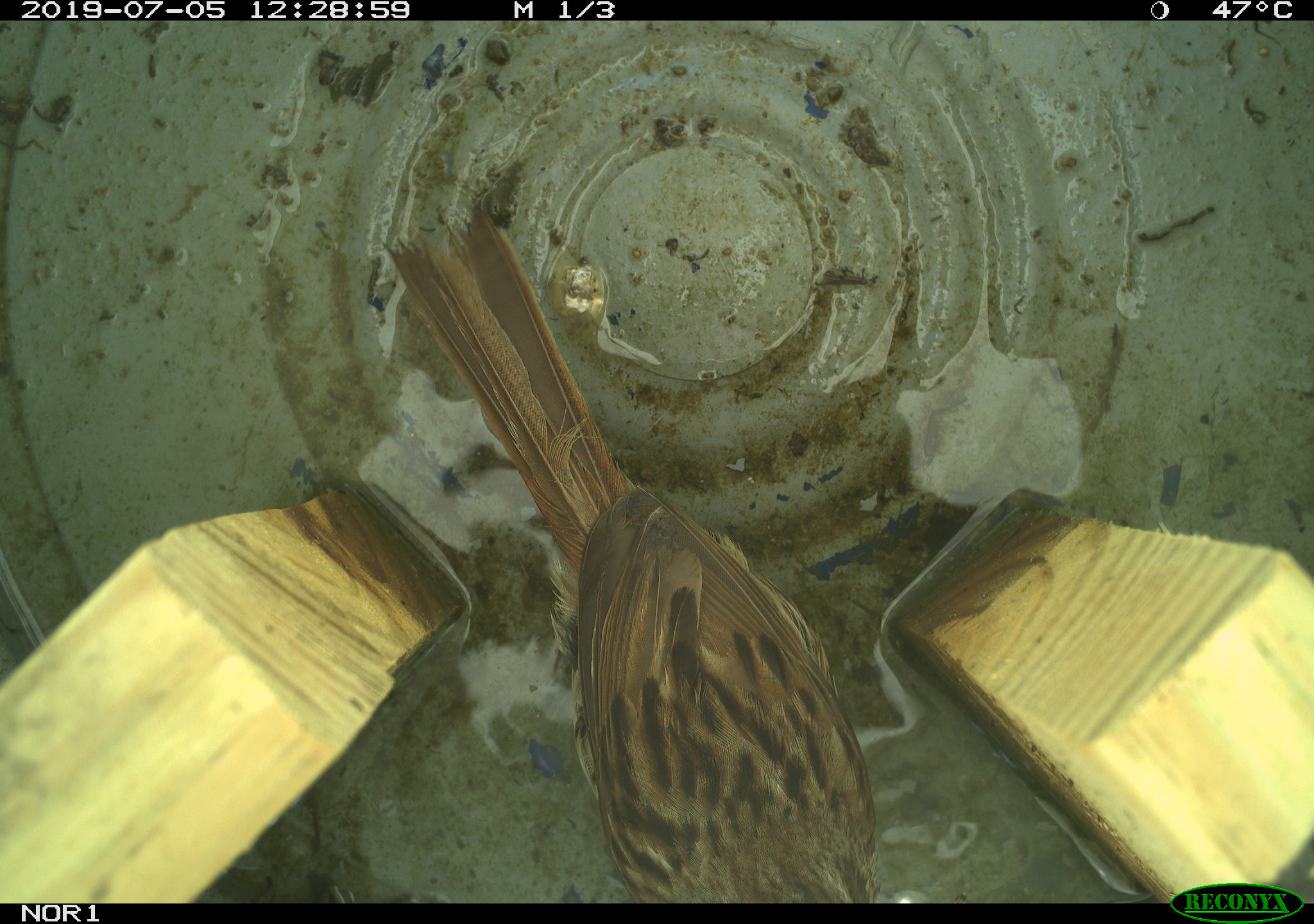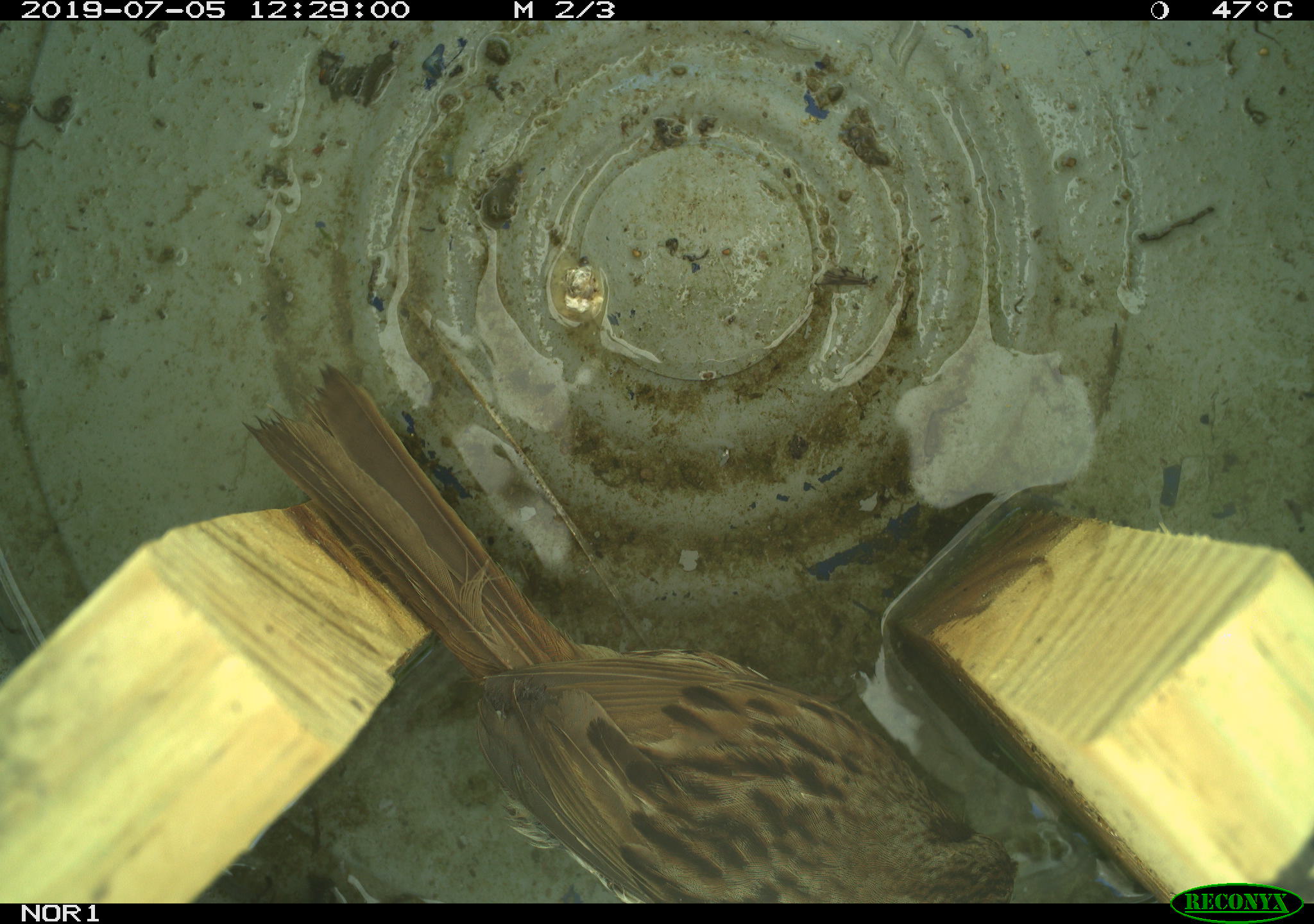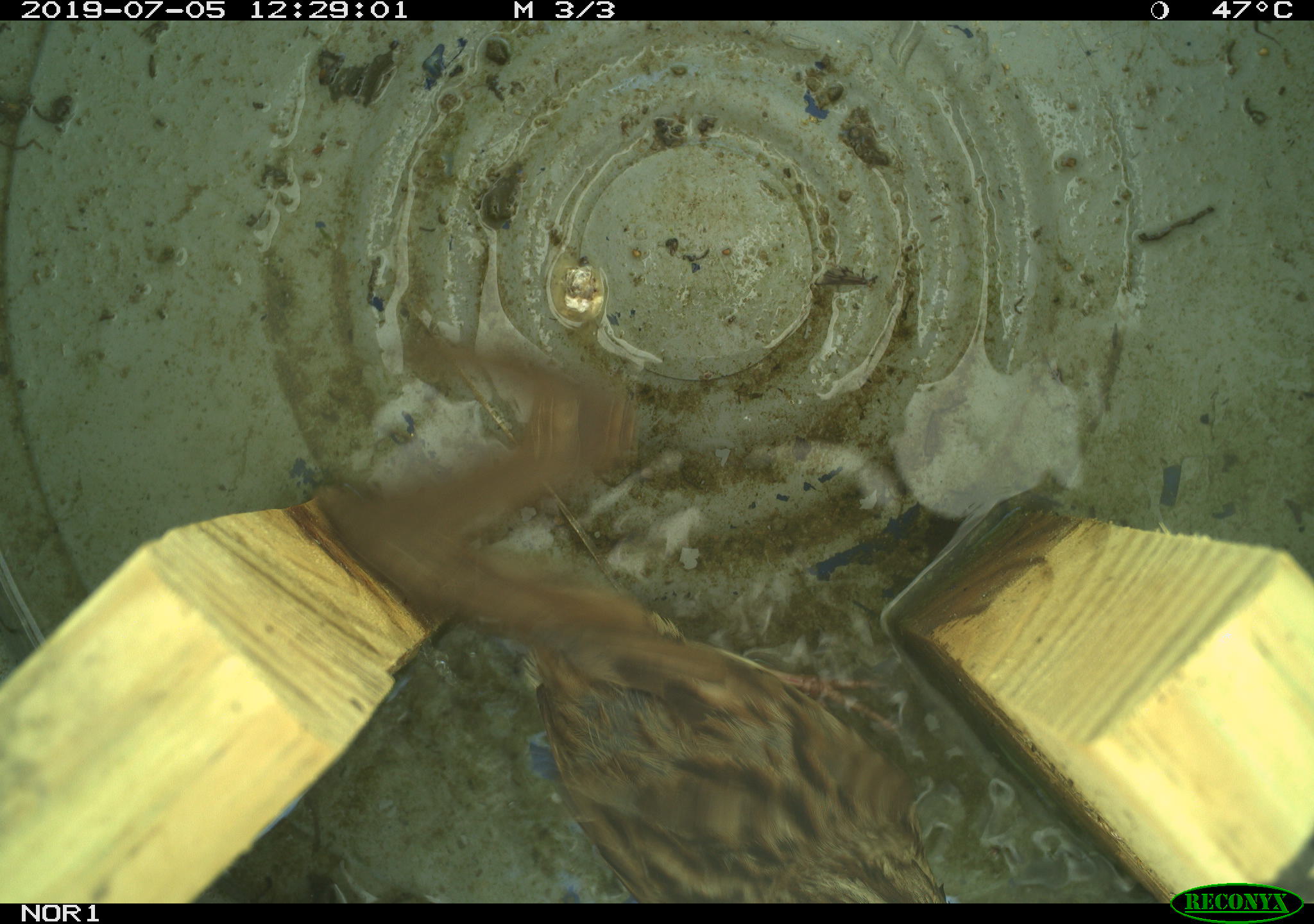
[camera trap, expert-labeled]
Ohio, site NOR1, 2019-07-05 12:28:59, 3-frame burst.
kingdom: Animalia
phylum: Chordata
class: Aves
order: Passeriformes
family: Passerellidae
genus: Melospiza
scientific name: Melospiza melodia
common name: song sparrow